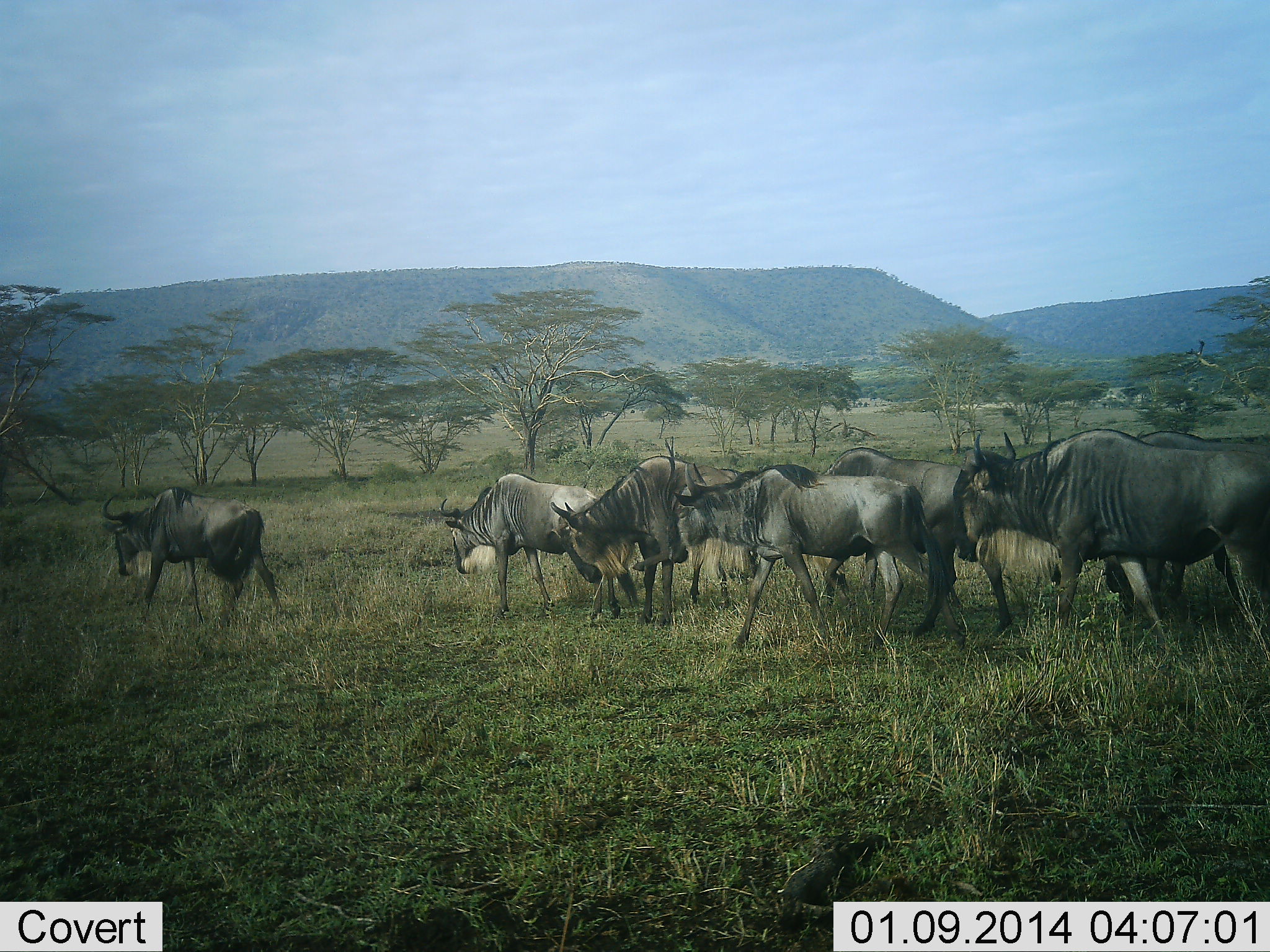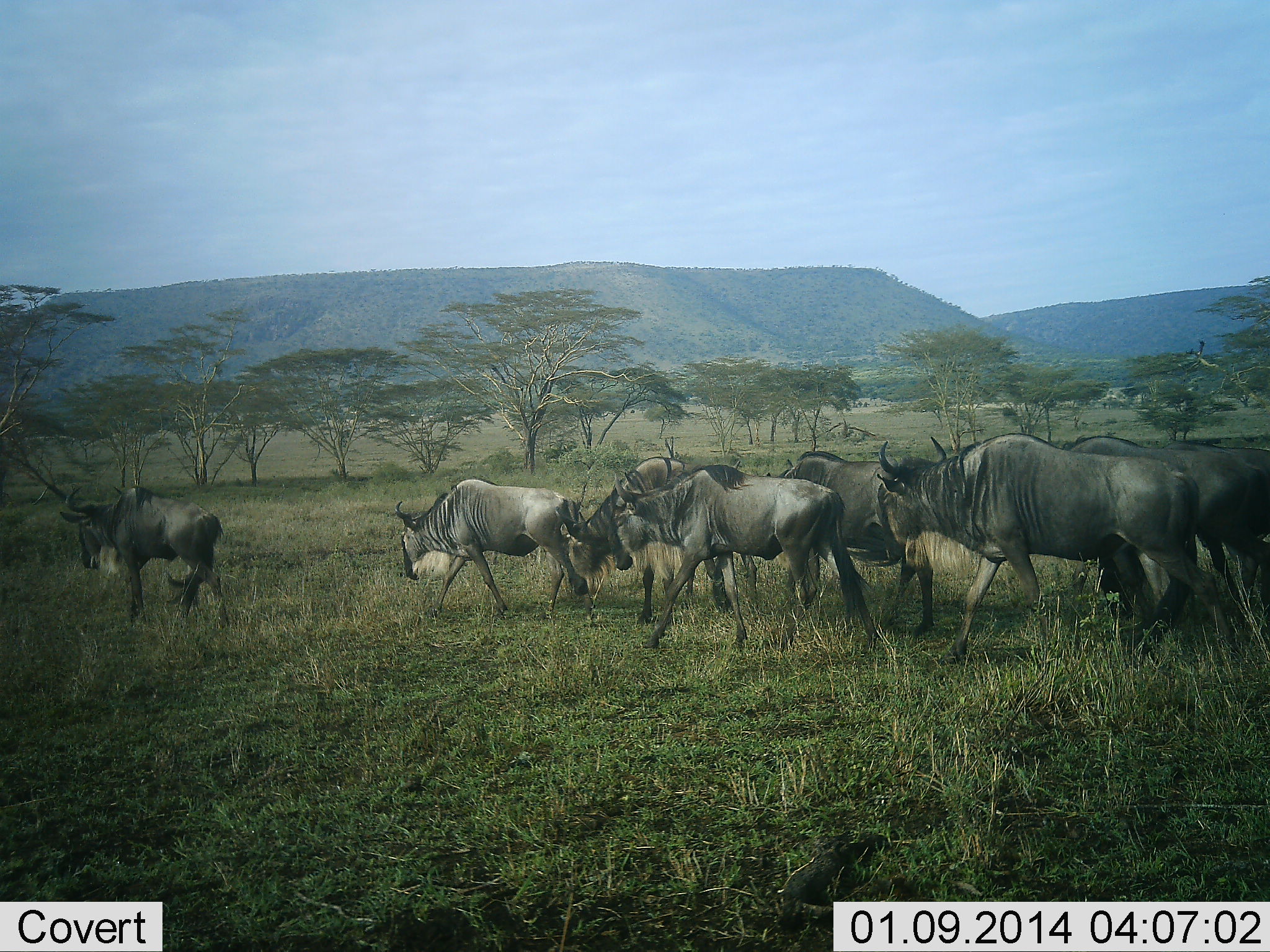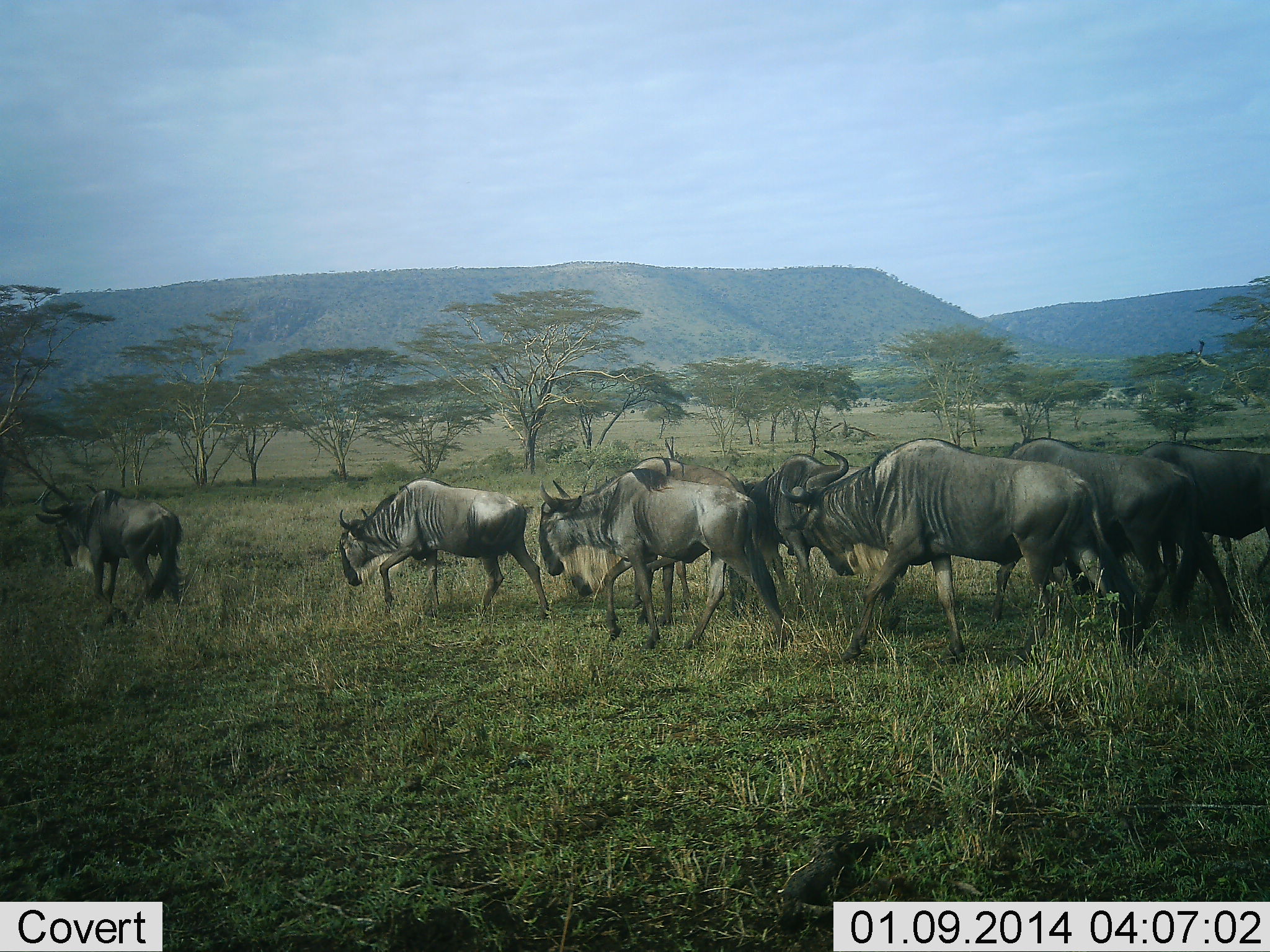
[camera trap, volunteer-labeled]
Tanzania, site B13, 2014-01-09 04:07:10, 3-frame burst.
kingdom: Animalia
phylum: Chordata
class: Mammalia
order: Artiodactyla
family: Bovidae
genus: Connochaetes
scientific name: Connochaetes taurinus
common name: blue wildebeest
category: wildebeest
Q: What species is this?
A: Wildebeest (blue wildebeest) (Connochaetes taurinus).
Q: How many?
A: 8.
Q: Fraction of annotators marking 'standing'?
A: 0%.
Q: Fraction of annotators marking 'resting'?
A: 0%.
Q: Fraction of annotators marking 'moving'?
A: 100%.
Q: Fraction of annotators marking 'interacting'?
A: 0%.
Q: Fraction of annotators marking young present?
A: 0%.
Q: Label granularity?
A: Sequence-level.